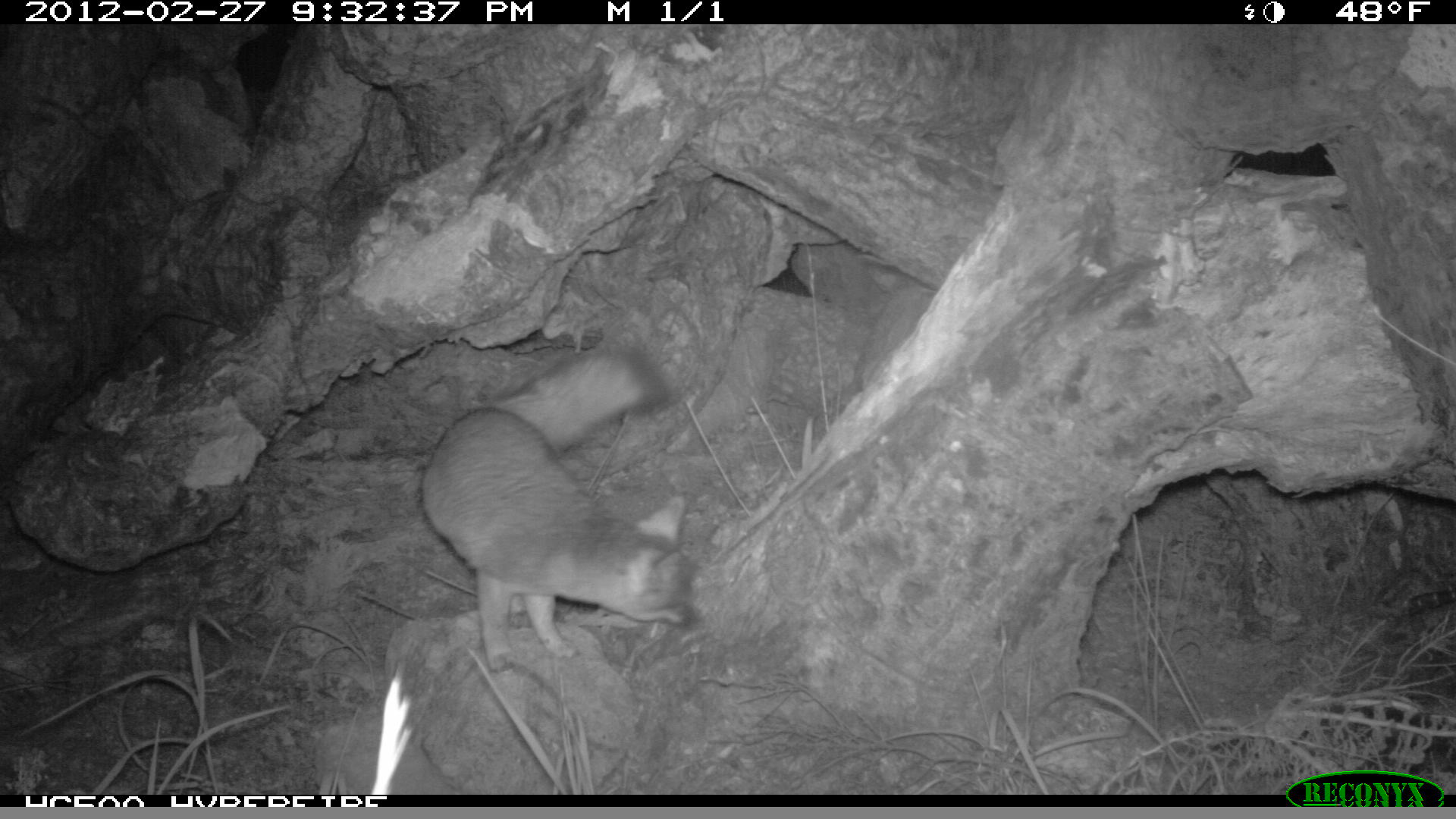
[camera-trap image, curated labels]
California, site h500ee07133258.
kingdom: Animalia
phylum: Chordata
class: Mammalia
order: Carnivora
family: Canidae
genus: Urocyon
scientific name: Urocyon littoralis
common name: island fox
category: fox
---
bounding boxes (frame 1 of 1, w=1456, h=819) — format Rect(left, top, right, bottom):
fox: Rect(423, 340, 699, 673)